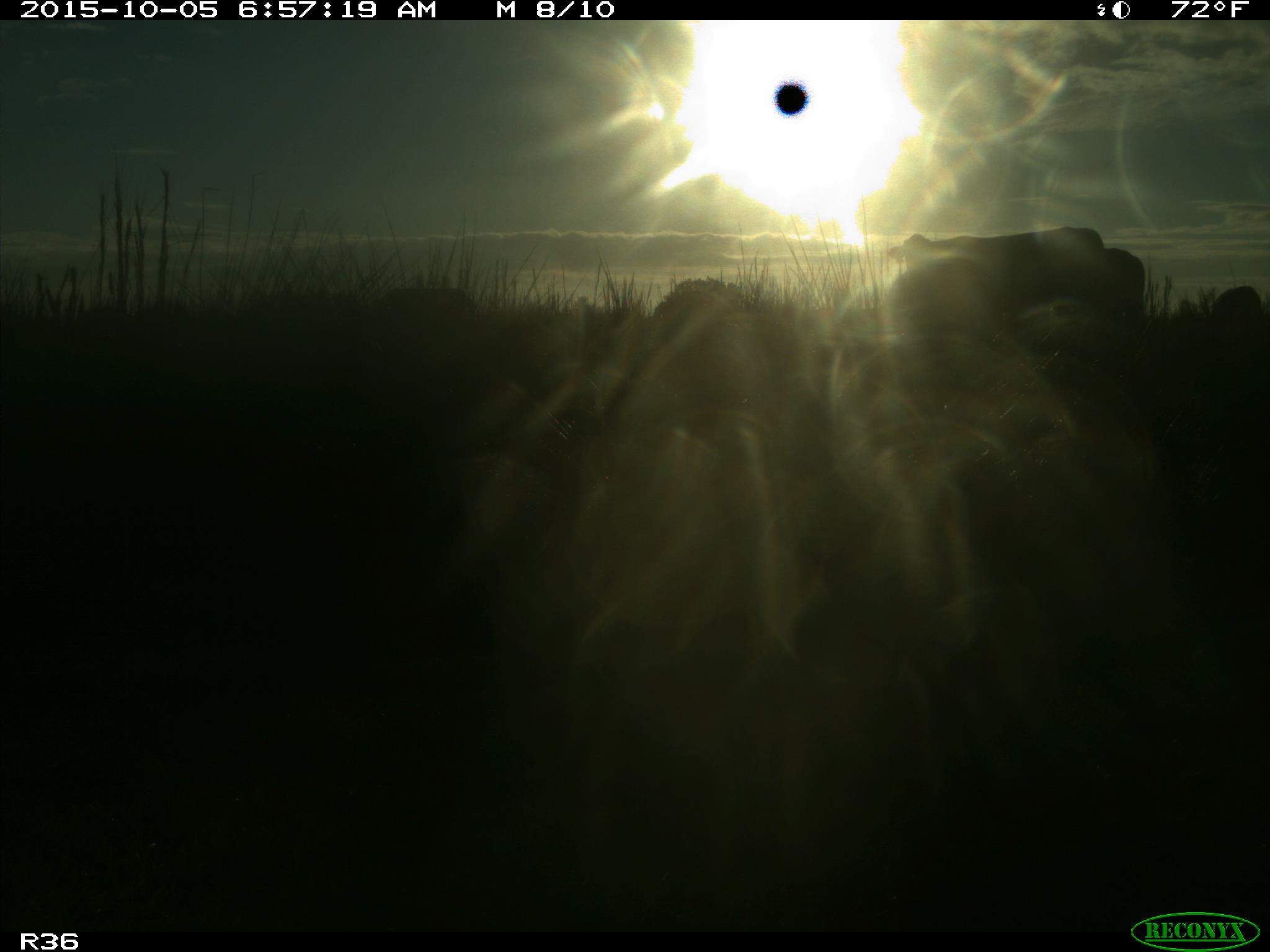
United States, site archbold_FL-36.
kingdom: Animalia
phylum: Chordata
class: Mammalia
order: Artiodactyla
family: Bovidae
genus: Bos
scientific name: Bos taurus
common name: domestic cow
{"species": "Bos taurus (domestic cow)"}